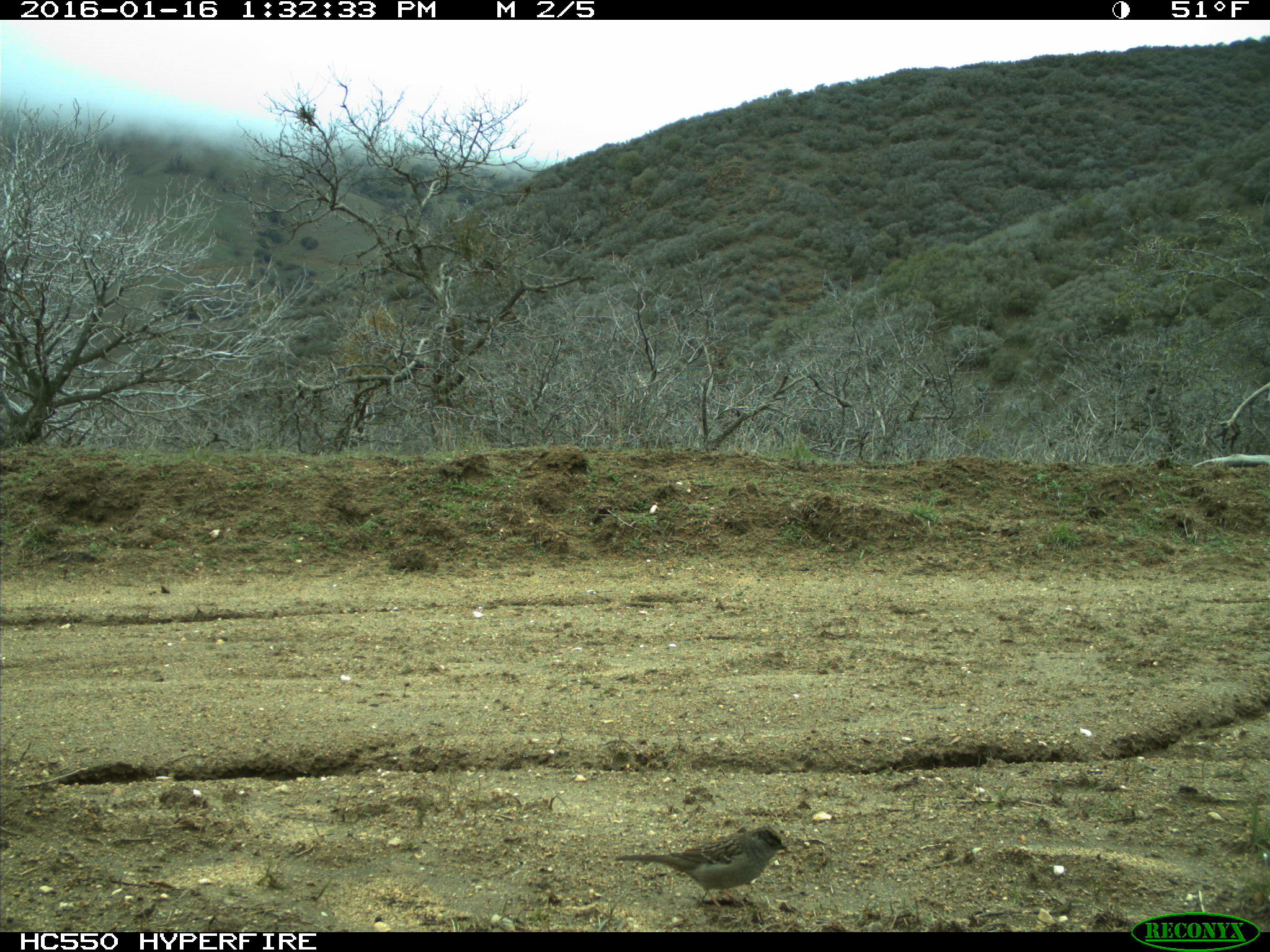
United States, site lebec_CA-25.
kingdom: Animalia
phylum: Chordata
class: Aves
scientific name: Aves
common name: birds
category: unidentified bird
Unidentified bird (birds) (Aves).